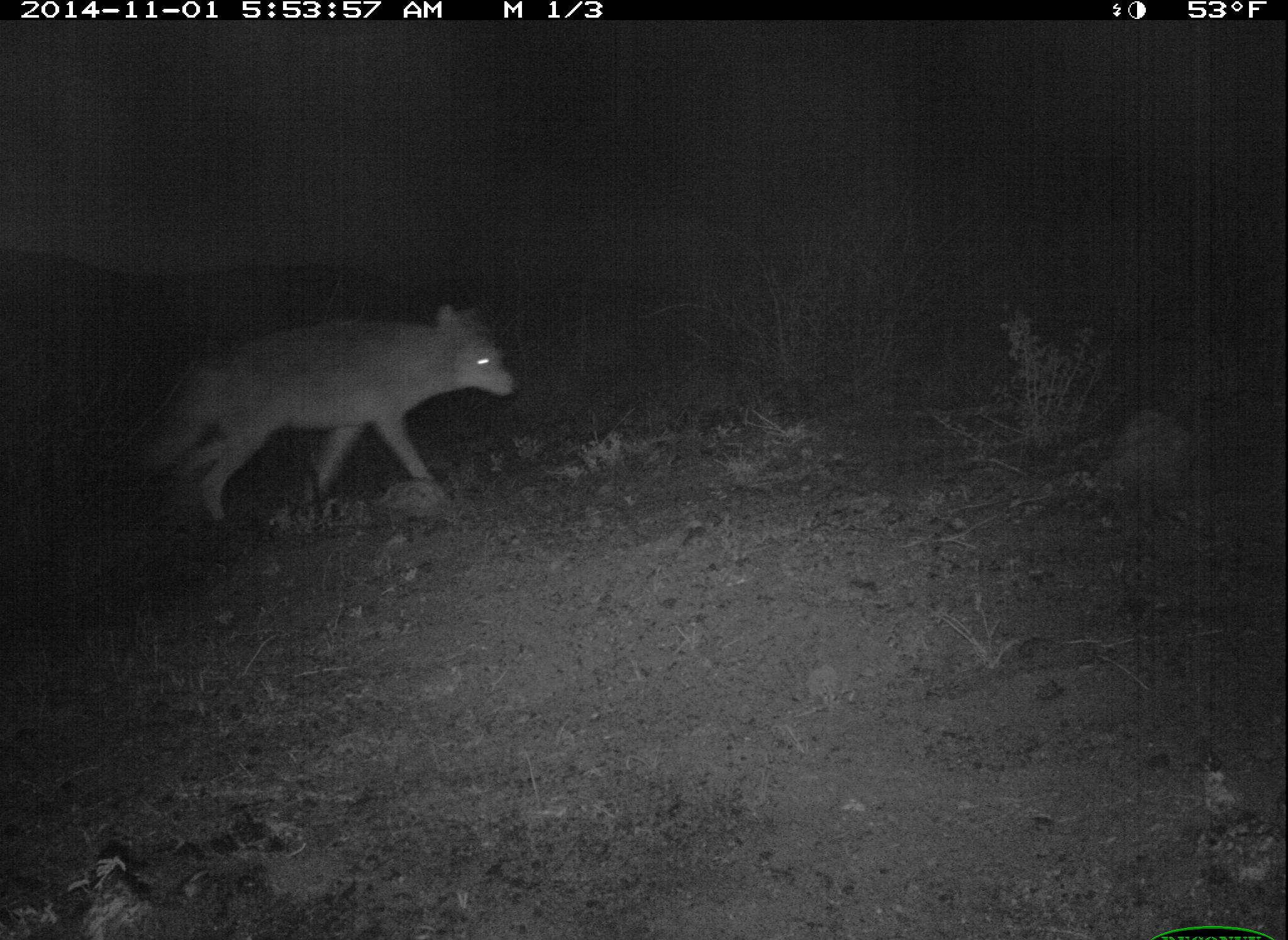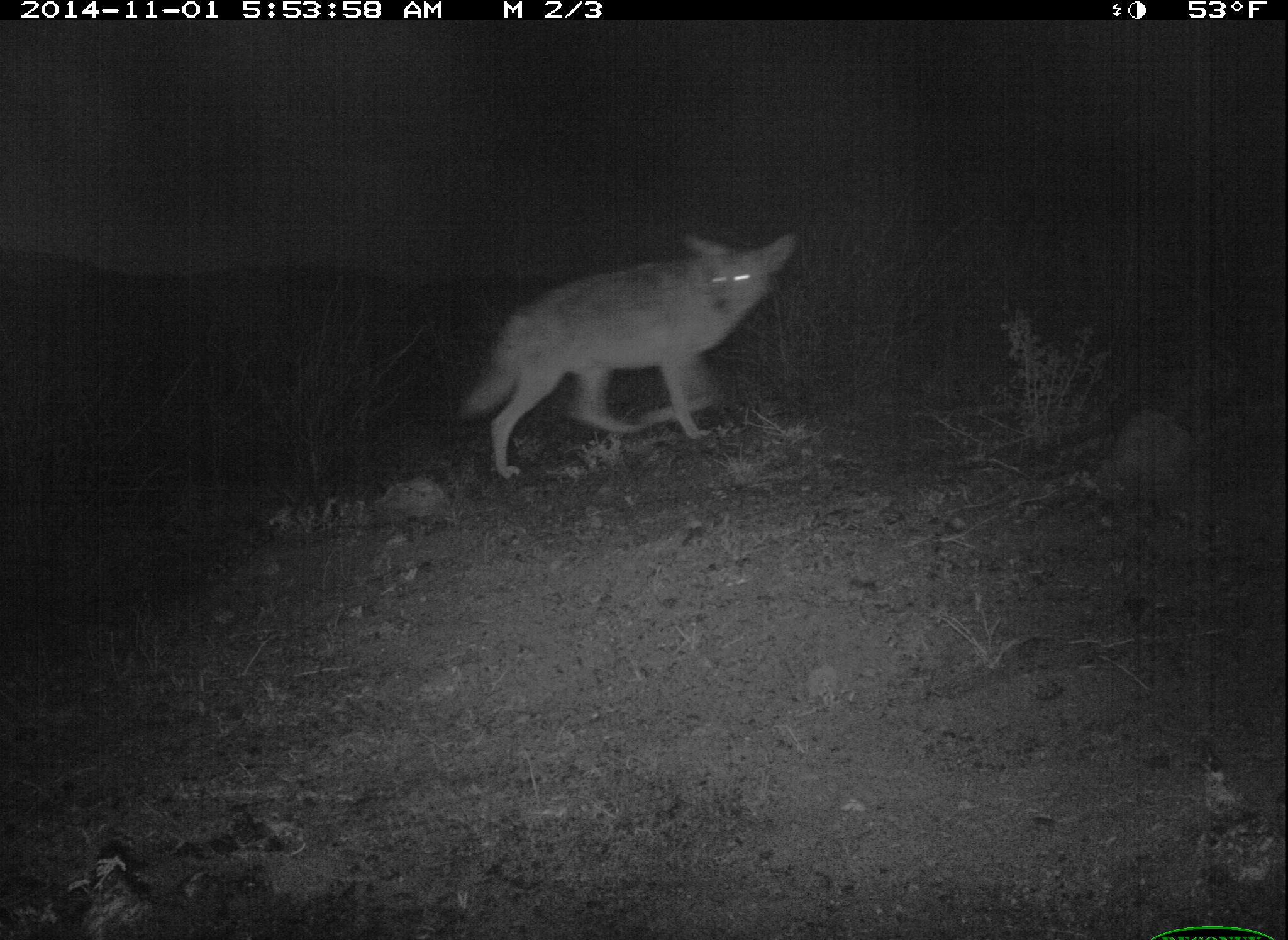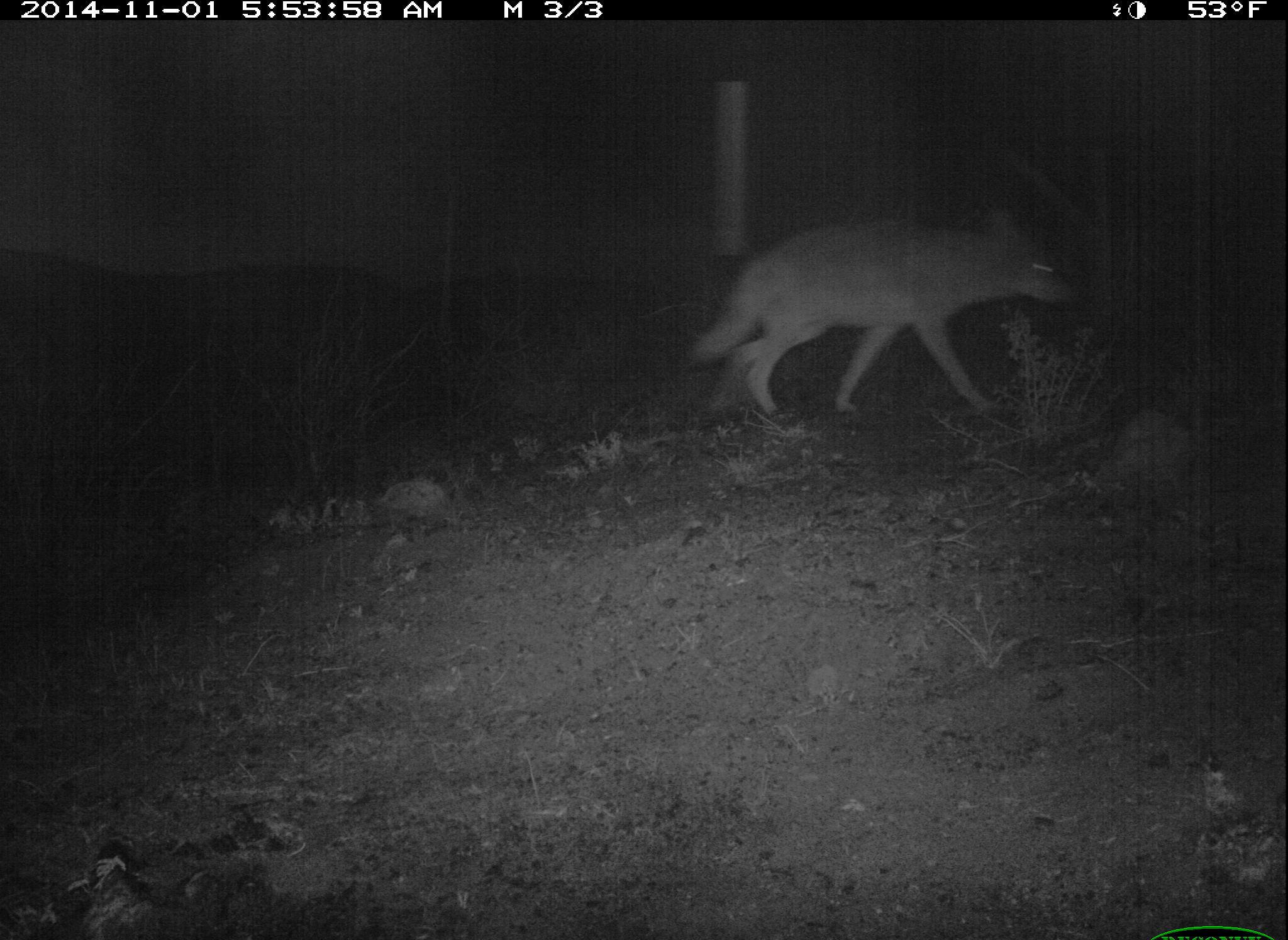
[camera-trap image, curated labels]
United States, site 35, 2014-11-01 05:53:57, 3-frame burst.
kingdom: Animalia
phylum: Chordata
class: Mammalia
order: Carnivora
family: Canidae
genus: Canis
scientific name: Canis latrans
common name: coyote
Coyote (Canis latrans).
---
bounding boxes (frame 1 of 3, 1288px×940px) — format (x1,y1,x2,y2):
coyote: (129,302,517,532)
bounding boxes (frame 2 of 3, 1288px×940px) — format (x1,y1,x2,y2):
coyote: (448,230,795,480)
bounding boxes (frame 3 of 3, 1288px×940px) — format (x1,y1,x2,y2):
coyote: (684,198,1078,419)